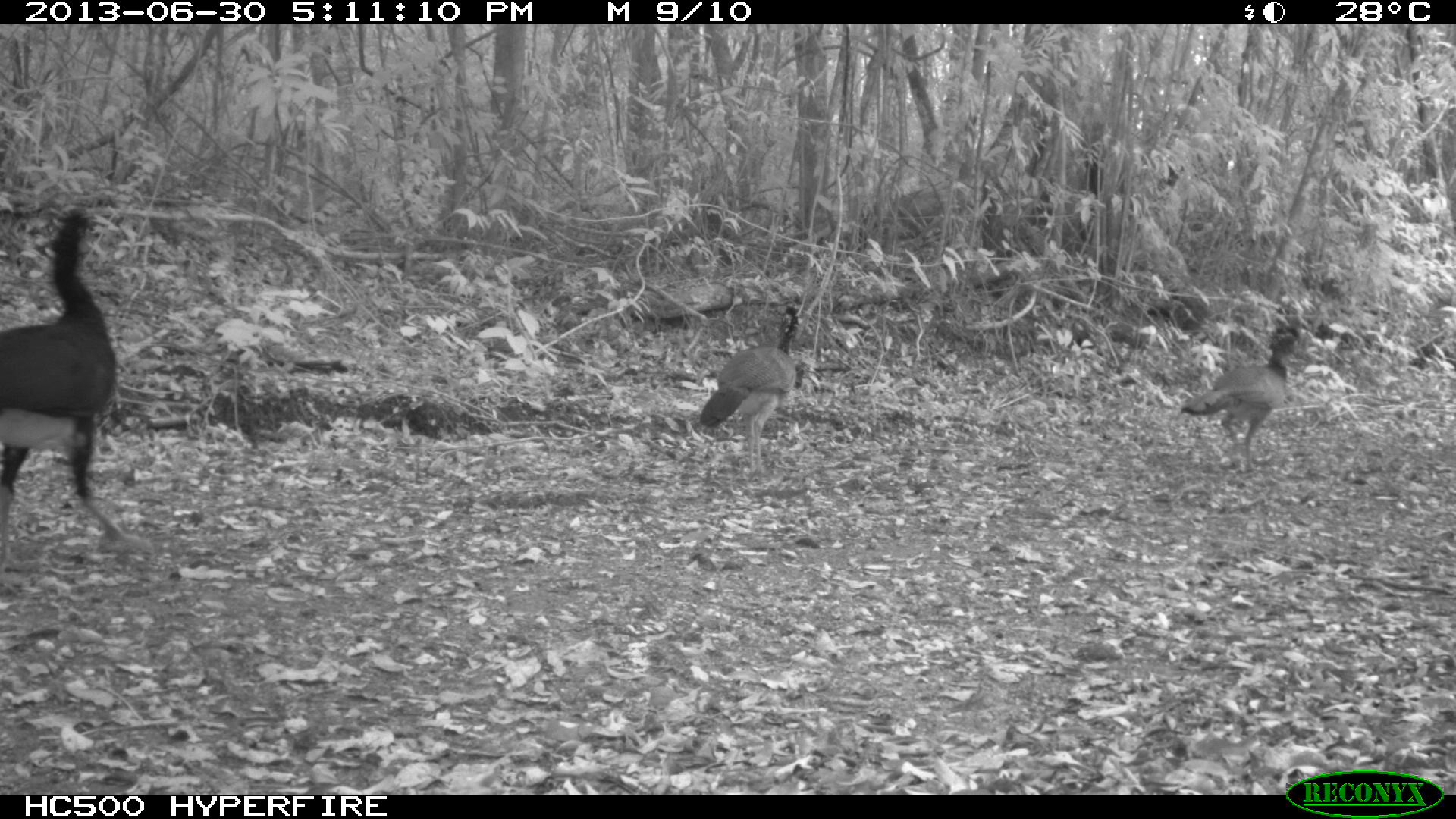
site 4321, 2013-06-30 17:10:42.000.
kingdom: Animalia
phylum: Chordata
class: Aves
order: Galliformes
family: Cracidae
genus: Crax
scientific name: Crax rubra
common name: great curassow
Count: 4.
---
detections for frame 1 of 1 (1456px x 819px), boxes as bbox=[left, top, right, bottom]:
crax rubra: bbox=[0, 206, 151, 558]; bbox=[1179, 324, 1308, 471]; bbox=[698, 302, 799, 482]